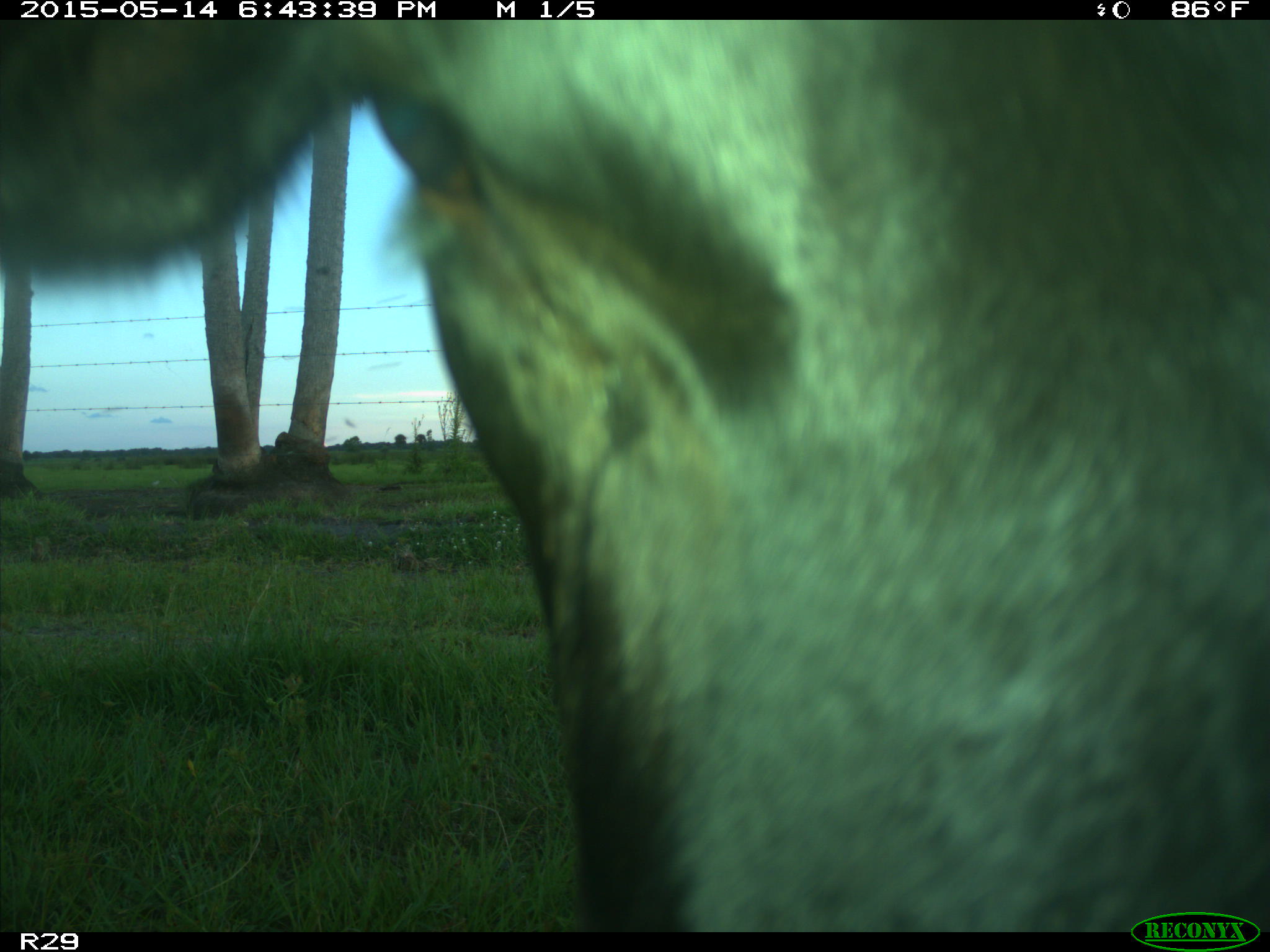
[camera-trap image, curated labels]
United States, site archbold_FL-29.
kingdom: Animalia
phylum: Chordata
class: Mammalia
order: Artiodactyla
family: Bovidae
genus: Bos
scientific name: Bos taurus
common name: domestic cow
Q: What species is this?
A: Bos taurus (domestic cow).